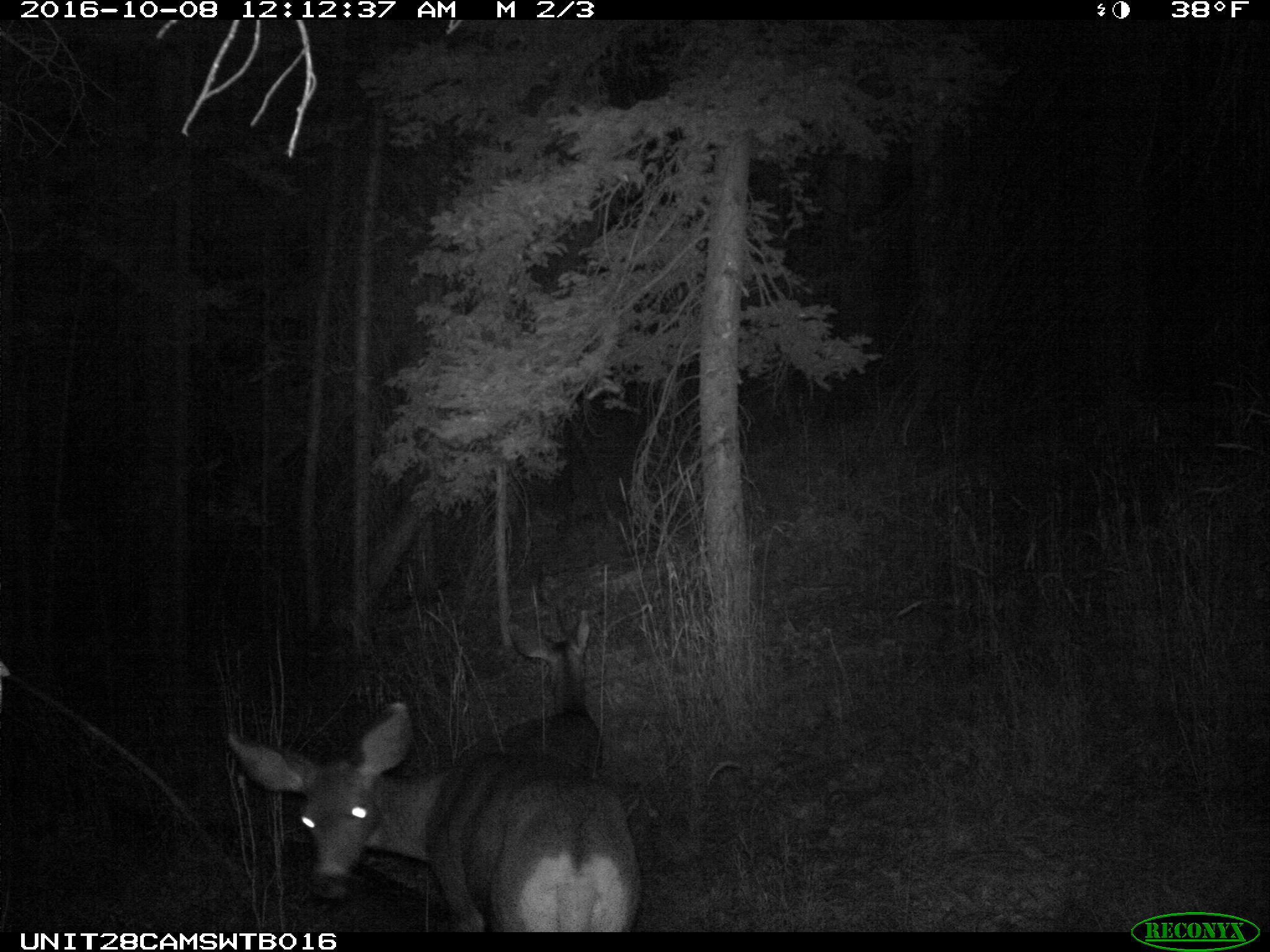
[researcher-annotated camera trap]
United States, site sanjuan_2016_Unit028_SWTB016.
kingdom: Animalia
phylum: Chordata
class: Mammalia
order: Artiodactyla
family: Cervidae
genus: Odocoileus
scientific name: Odocoileus hemionus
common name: mule deer